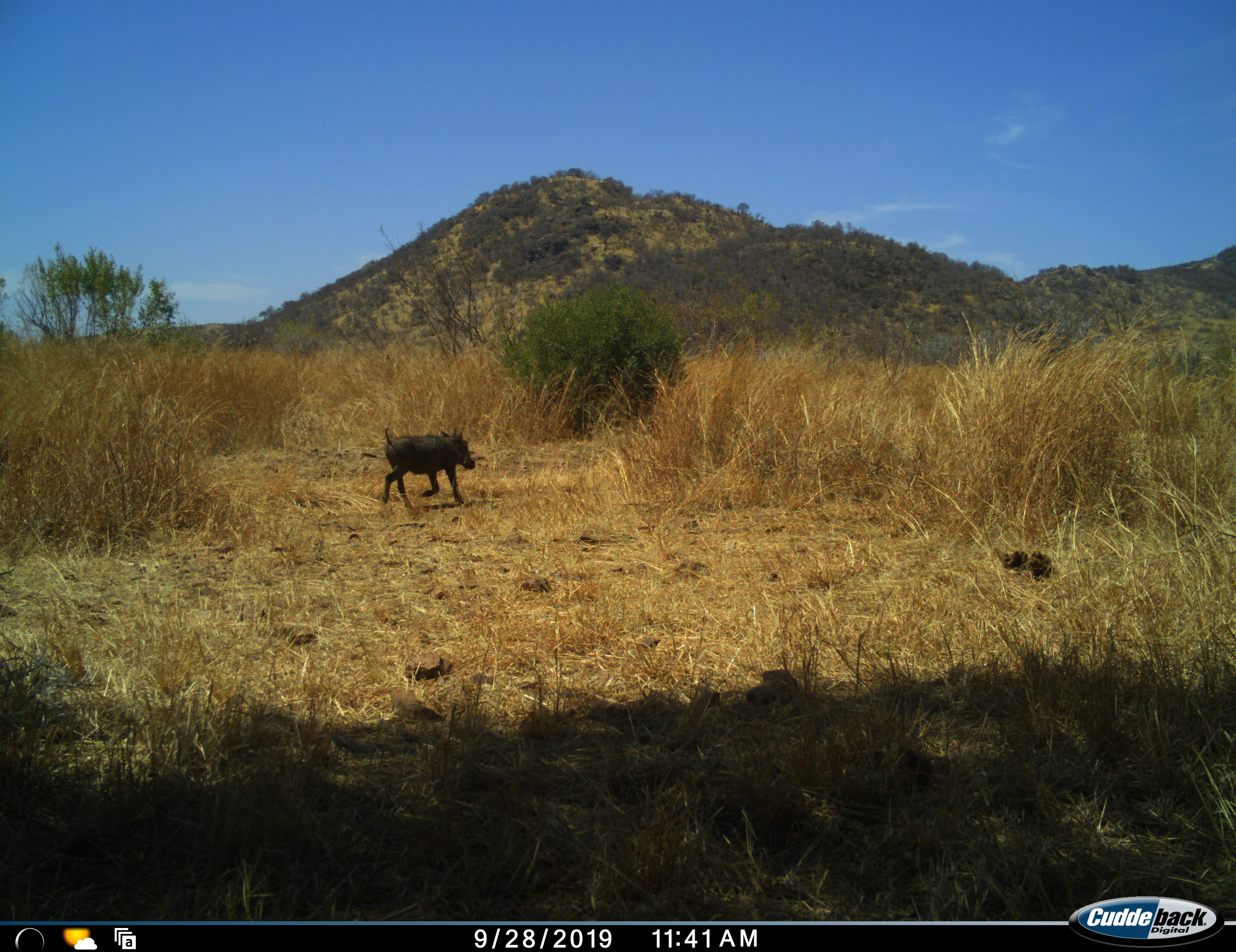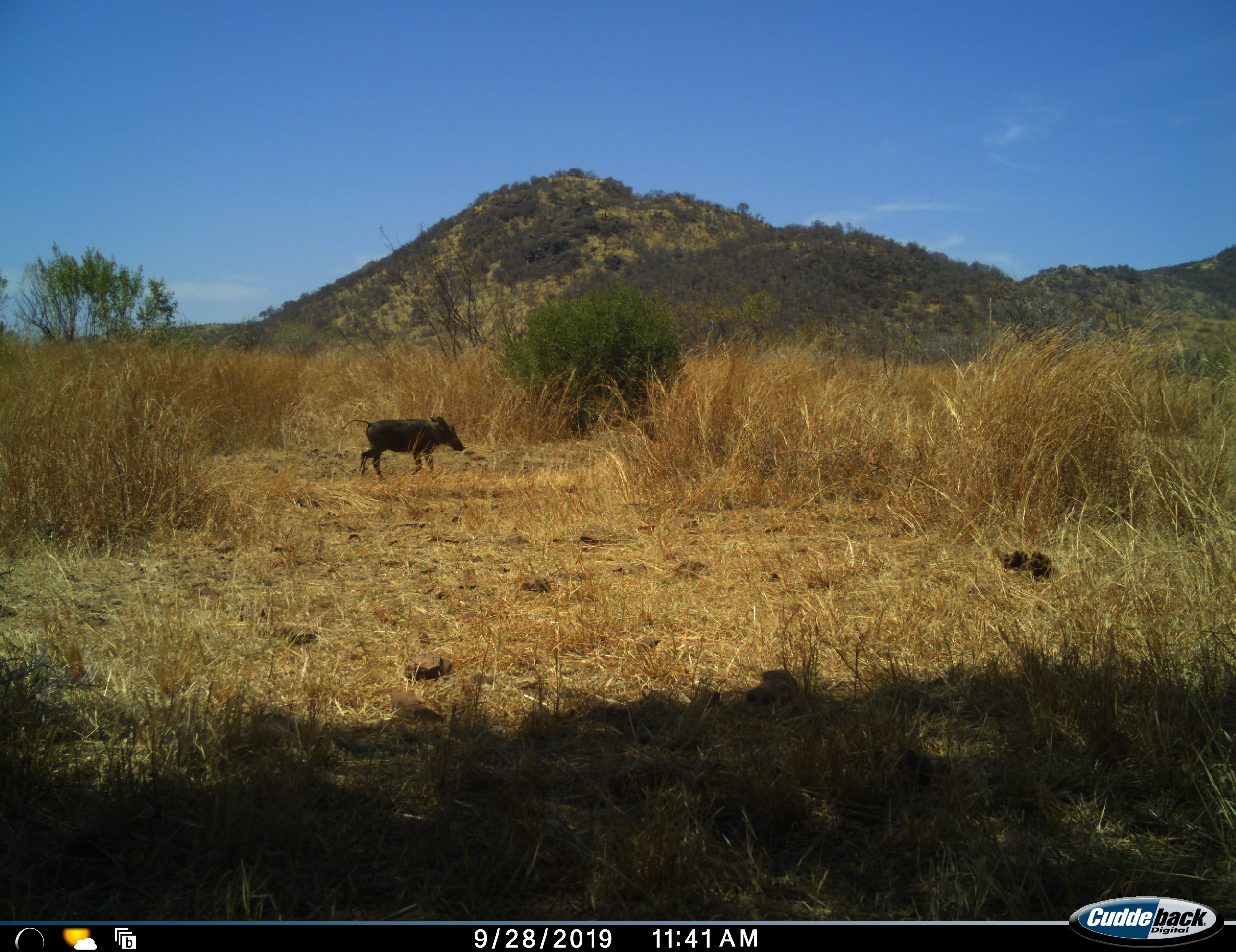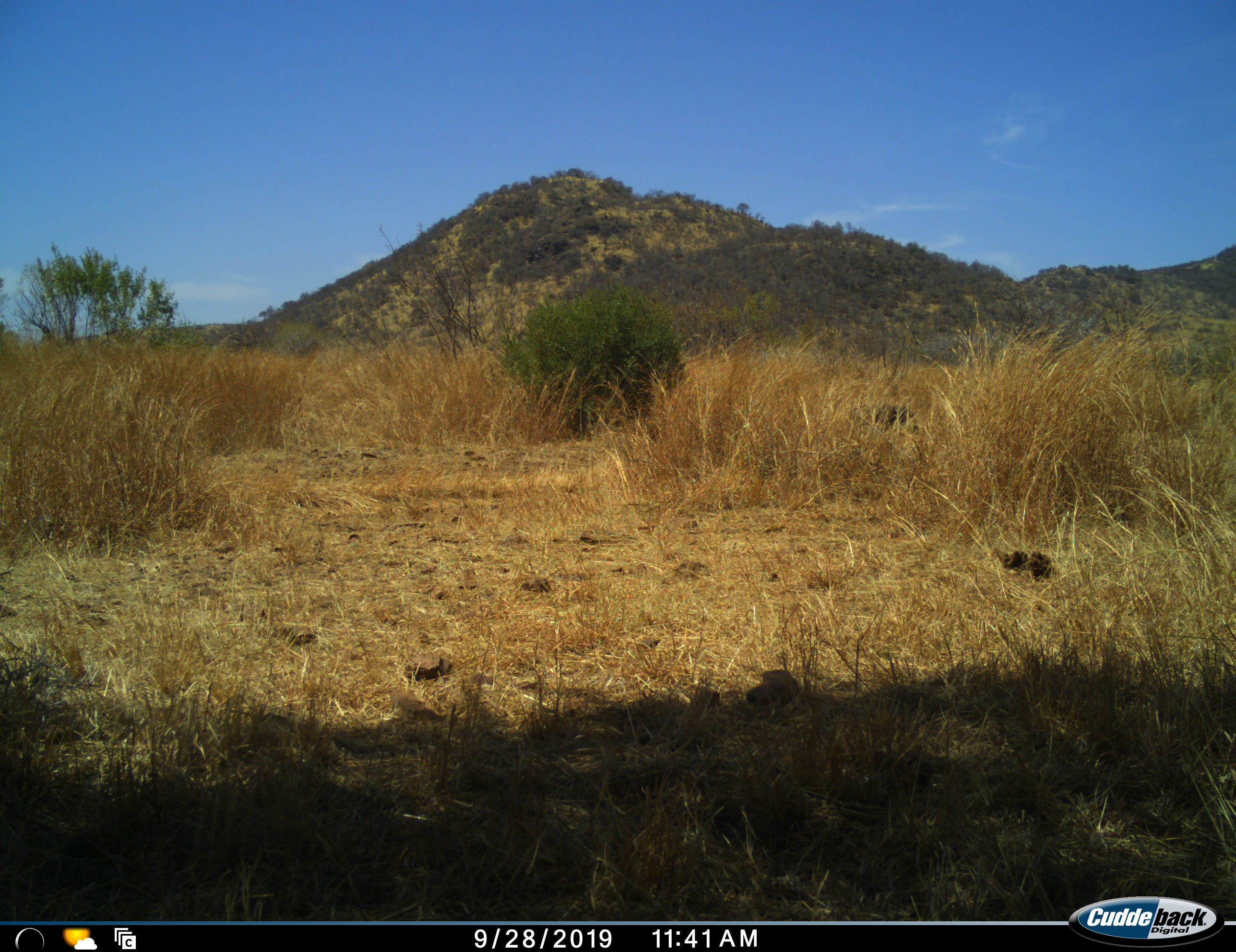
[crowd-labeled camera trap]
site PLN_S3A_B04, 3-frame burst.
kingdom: Animalia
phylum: Chordata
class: Mammalia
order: Artiodactyla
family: Suidae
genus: Phacochoerus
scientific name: Phacochoerus africanus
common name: warthog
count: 1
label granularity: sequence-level